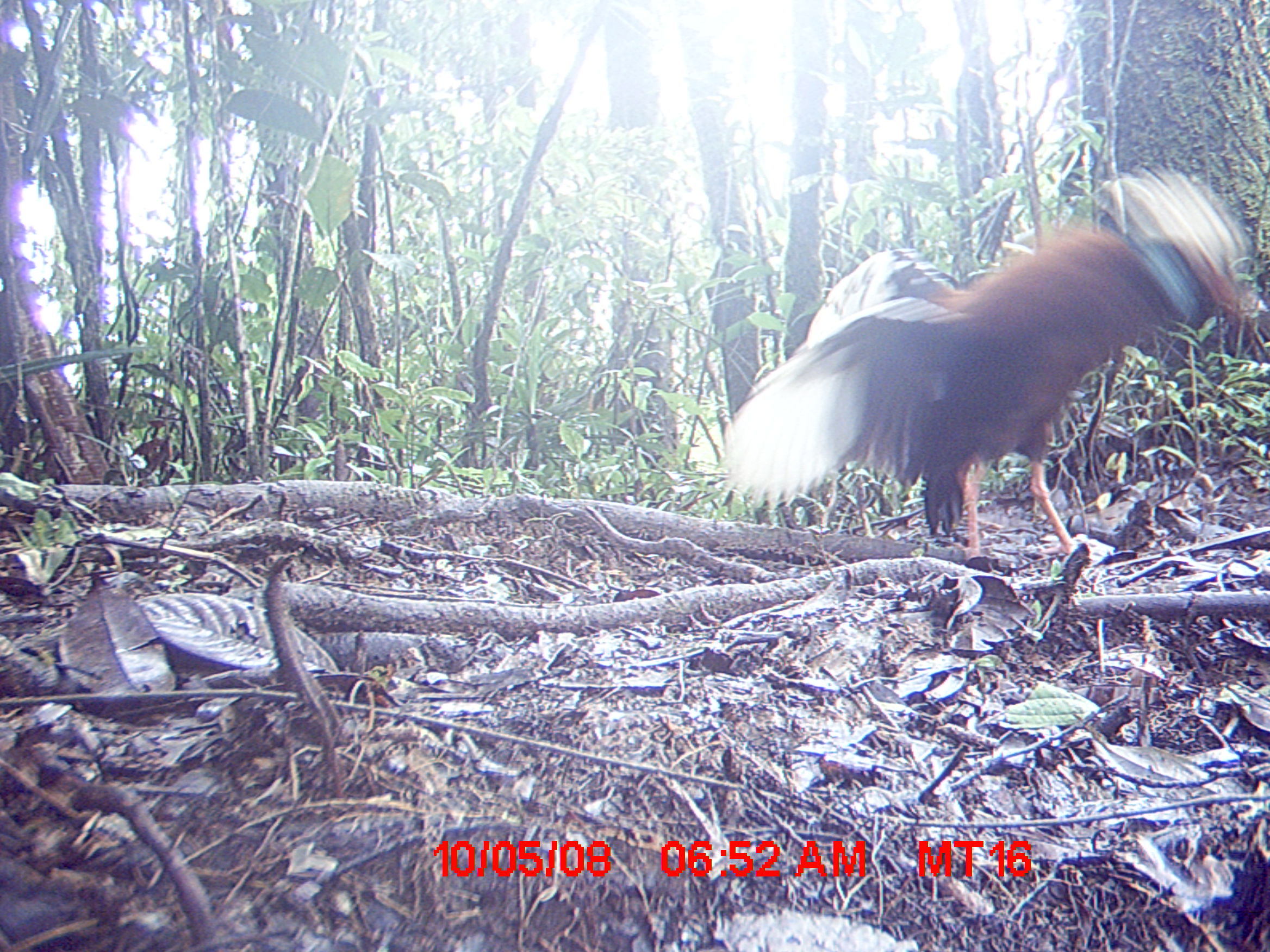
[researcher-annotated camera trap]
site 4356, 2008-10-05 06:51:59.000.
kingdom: Animalia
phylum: Chordata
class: Aves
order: Pelecaniformes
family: Threskiornithidae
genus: Lophotibis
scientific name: Lophotibis cristata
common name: madagascan ibis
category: lophotibis cristataa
Lophotibis cristataa (madagascan ibis) (Lophotibis cristata), count 2.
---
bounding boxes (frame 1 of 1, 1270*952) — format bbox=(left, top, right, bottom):
lophotibis cristataa: bbox=(718, 164, 1250, 569)